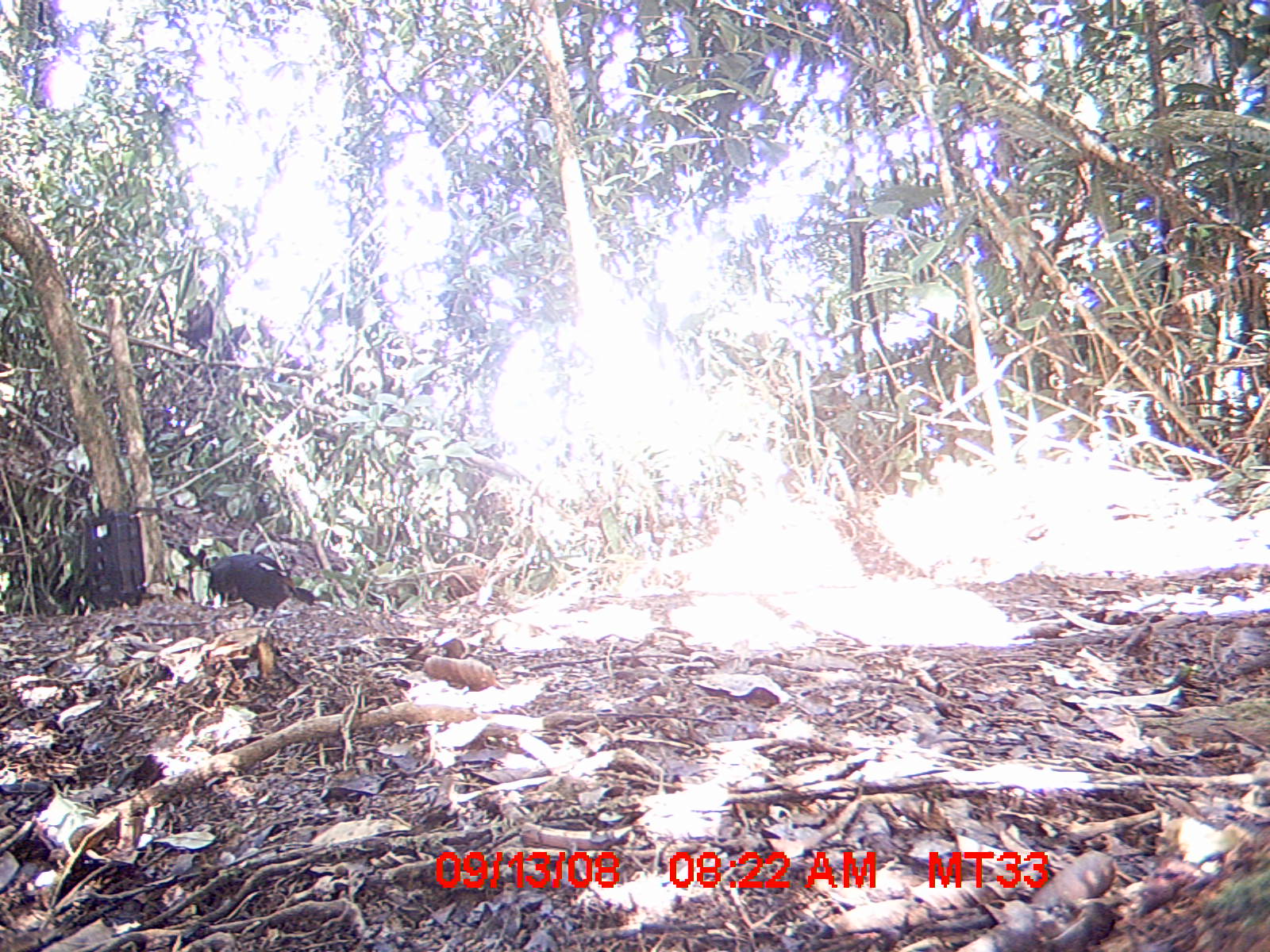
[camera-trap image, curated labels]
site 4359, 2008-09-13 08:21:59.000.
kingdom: Animalia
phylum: Chordata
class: Aves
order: Coraciiformes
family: Brachypteraciidae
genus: Brachypteracias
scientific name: Brachypteracias squamiger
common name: scaly ground-roller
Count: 1.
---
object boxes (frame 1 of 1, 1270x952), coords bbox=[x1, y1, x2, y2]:
brachypteracias squamiger: bbox=[208, 553, 316, 626]